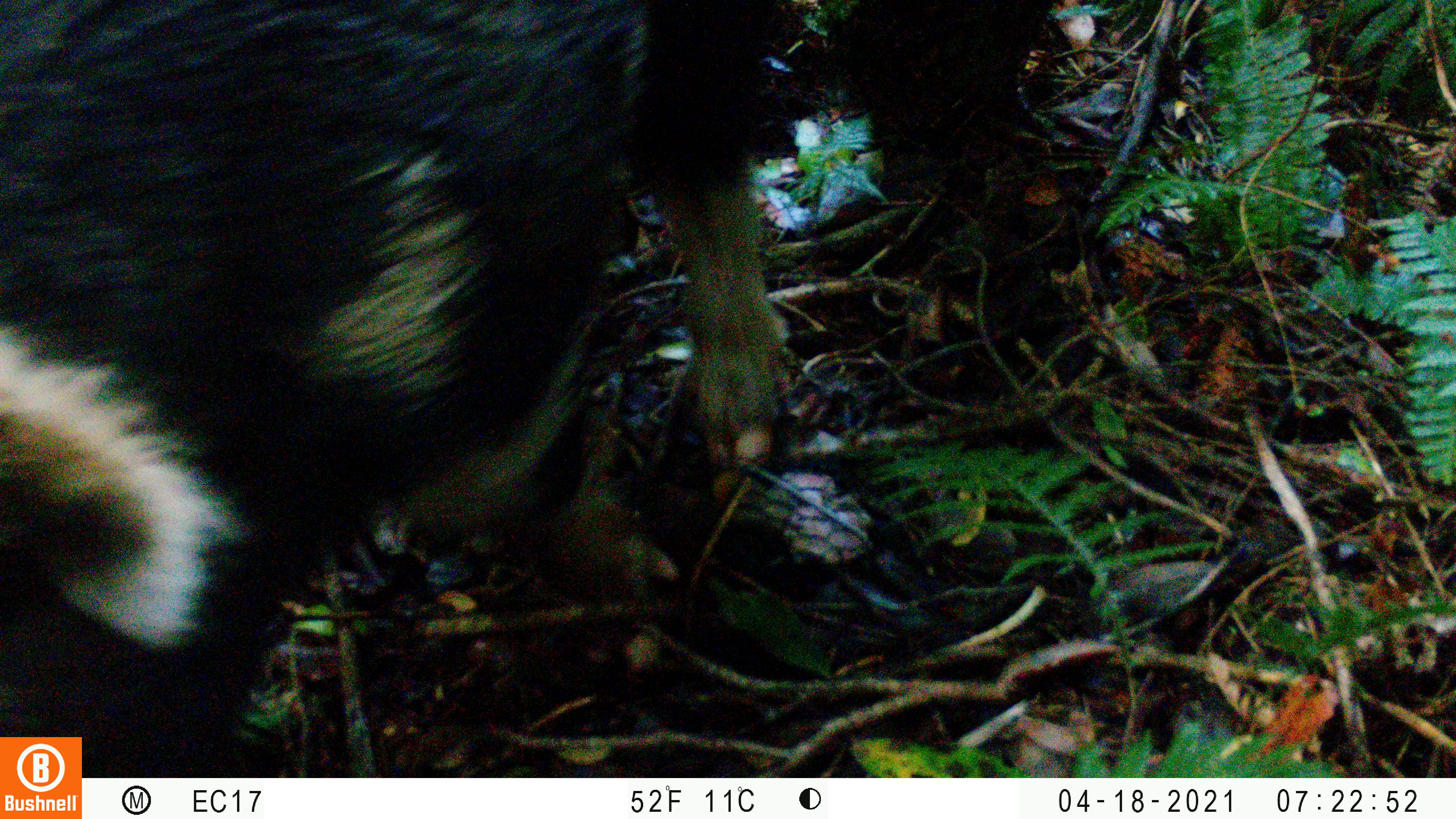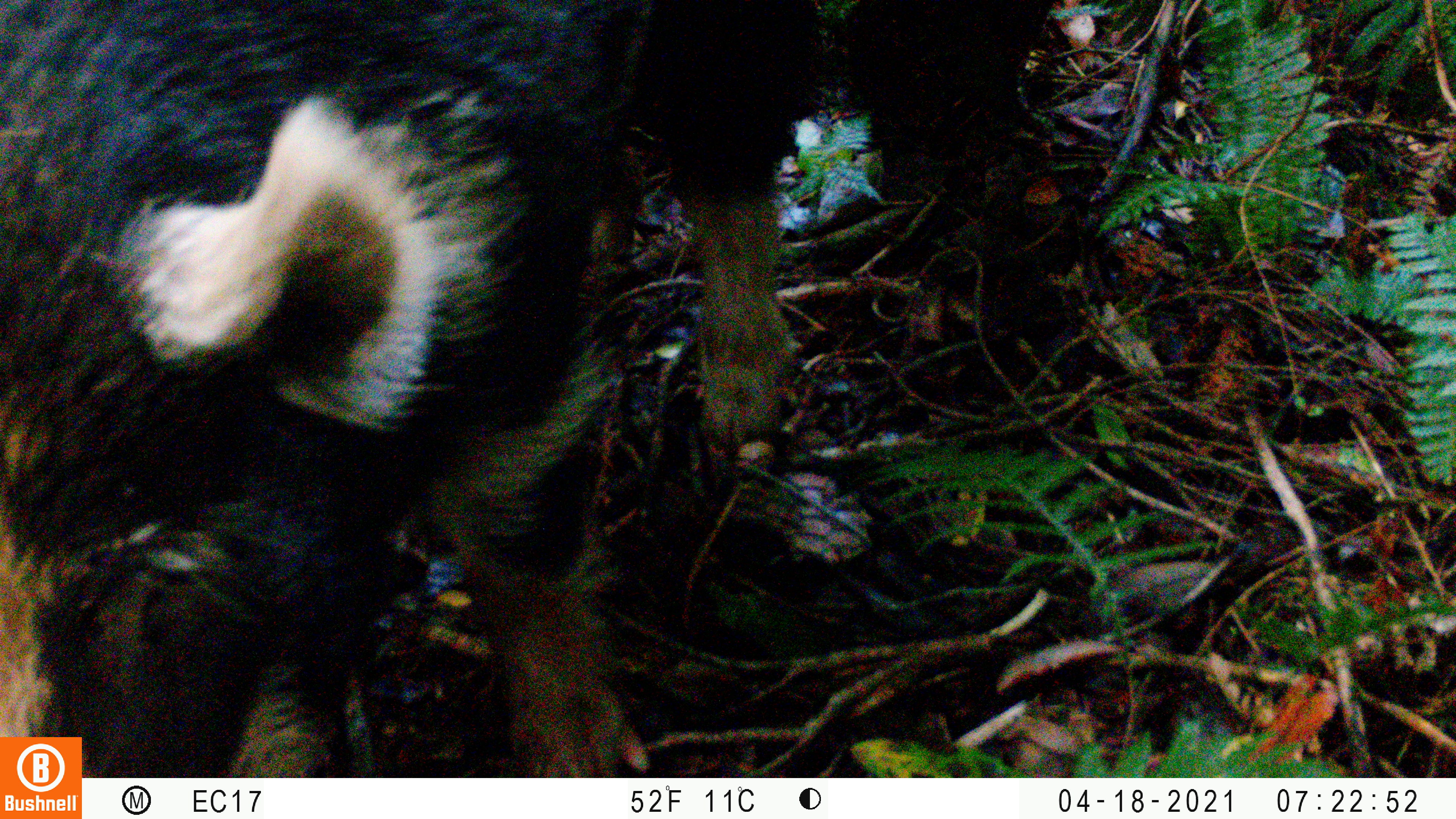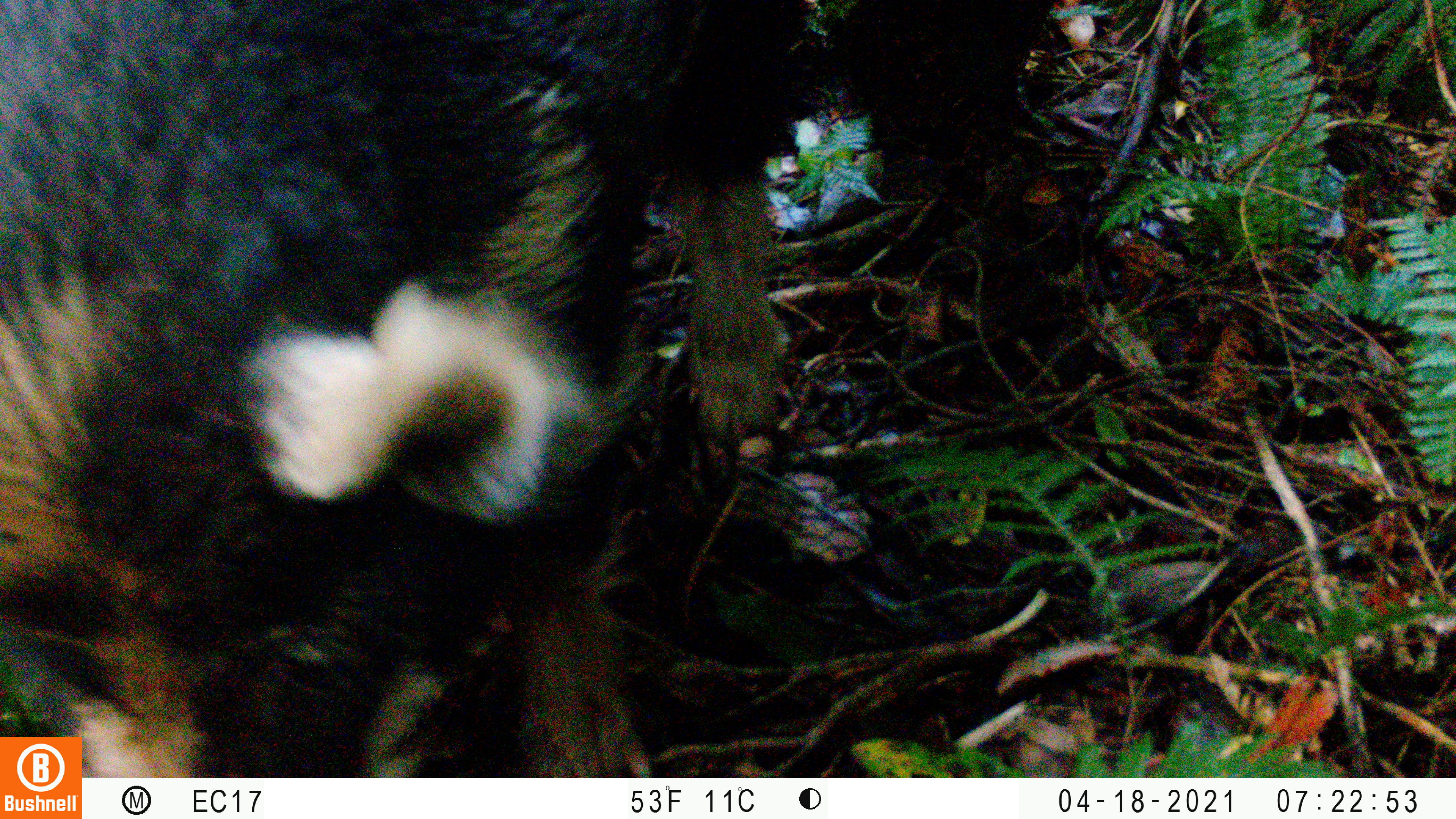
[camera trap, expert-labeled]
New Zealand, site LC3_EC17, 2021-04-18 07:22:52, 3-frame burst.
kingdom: Animalia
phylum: Chordata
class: Mammalia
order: Artiodactyla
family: Suidae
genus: Sus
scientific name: Sus scrofa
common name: pig